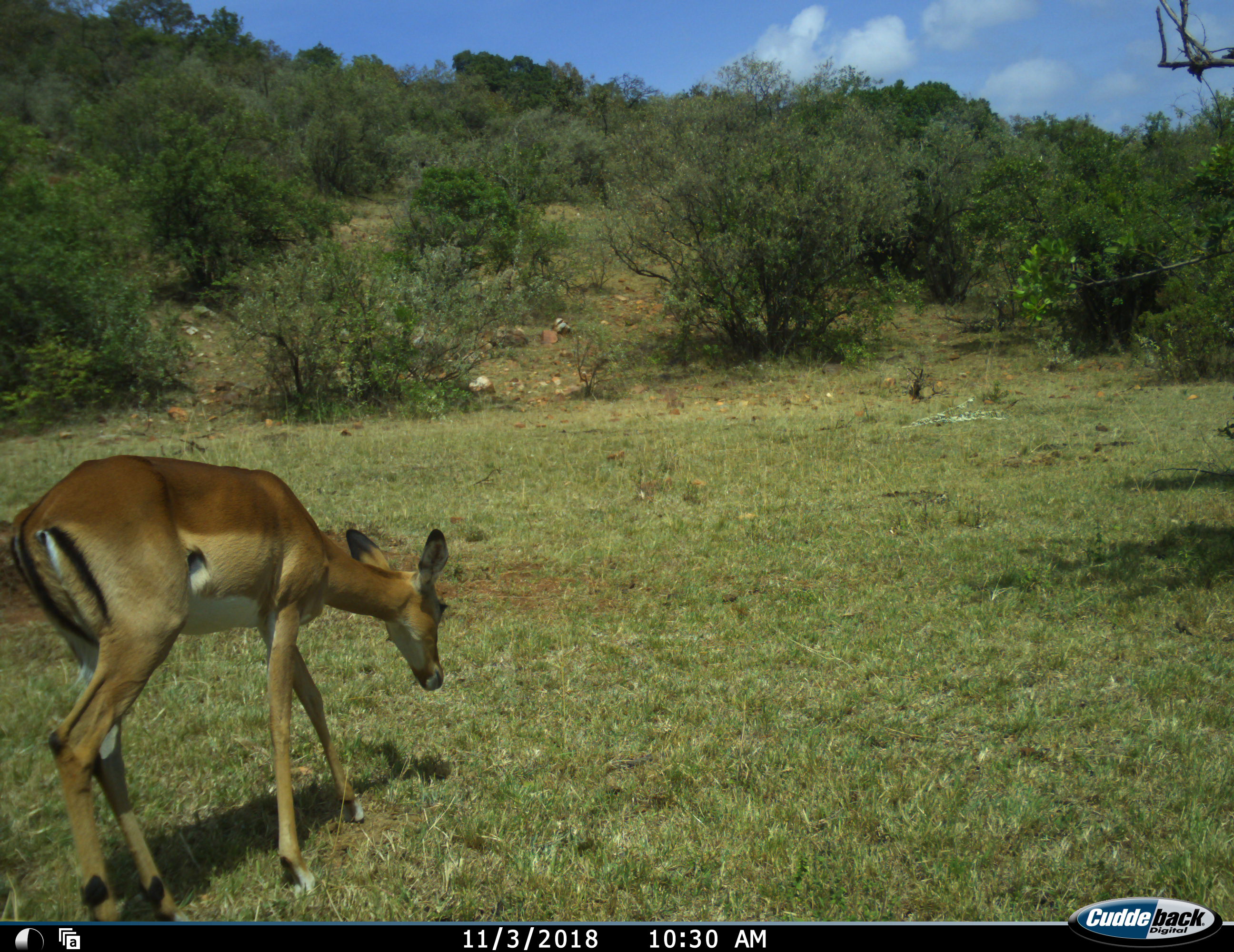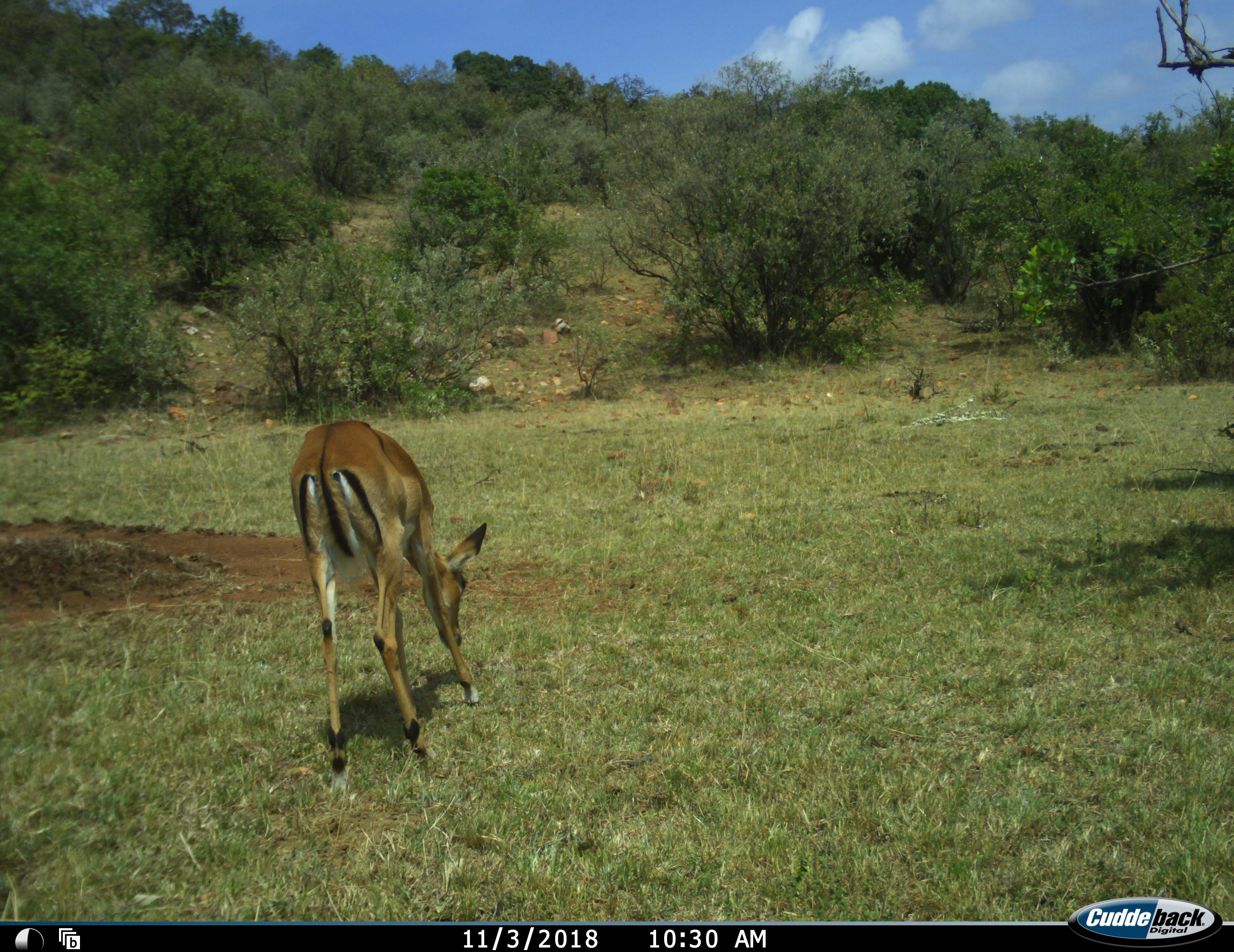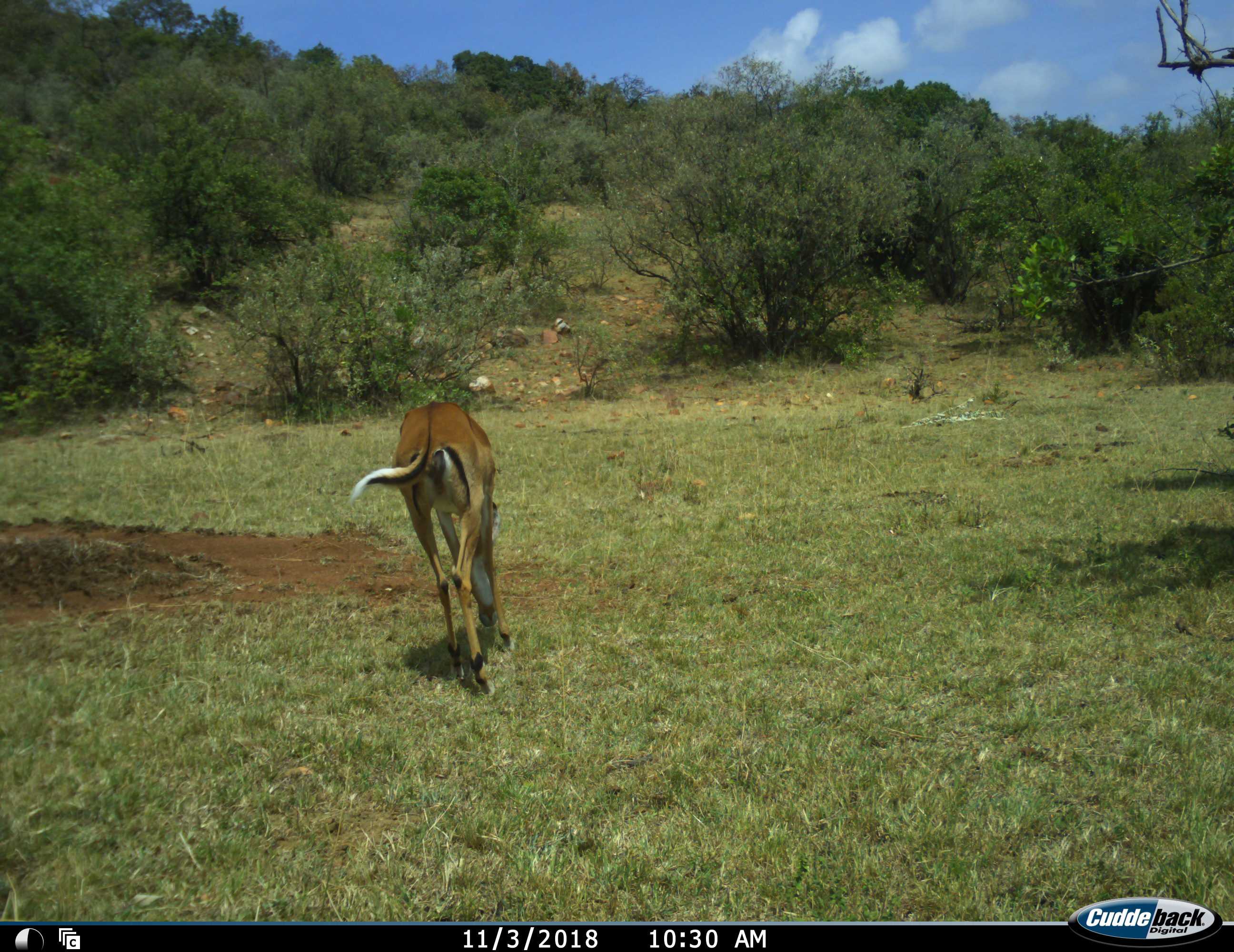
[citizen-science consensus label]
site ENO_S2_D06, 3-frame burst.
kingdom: Animalia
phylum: Chordata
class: Mammalia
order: Artiodactyla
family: Bovidae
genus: Aepyceros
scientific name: Aepyceros melampus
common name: impala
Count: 1.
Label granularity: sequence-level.